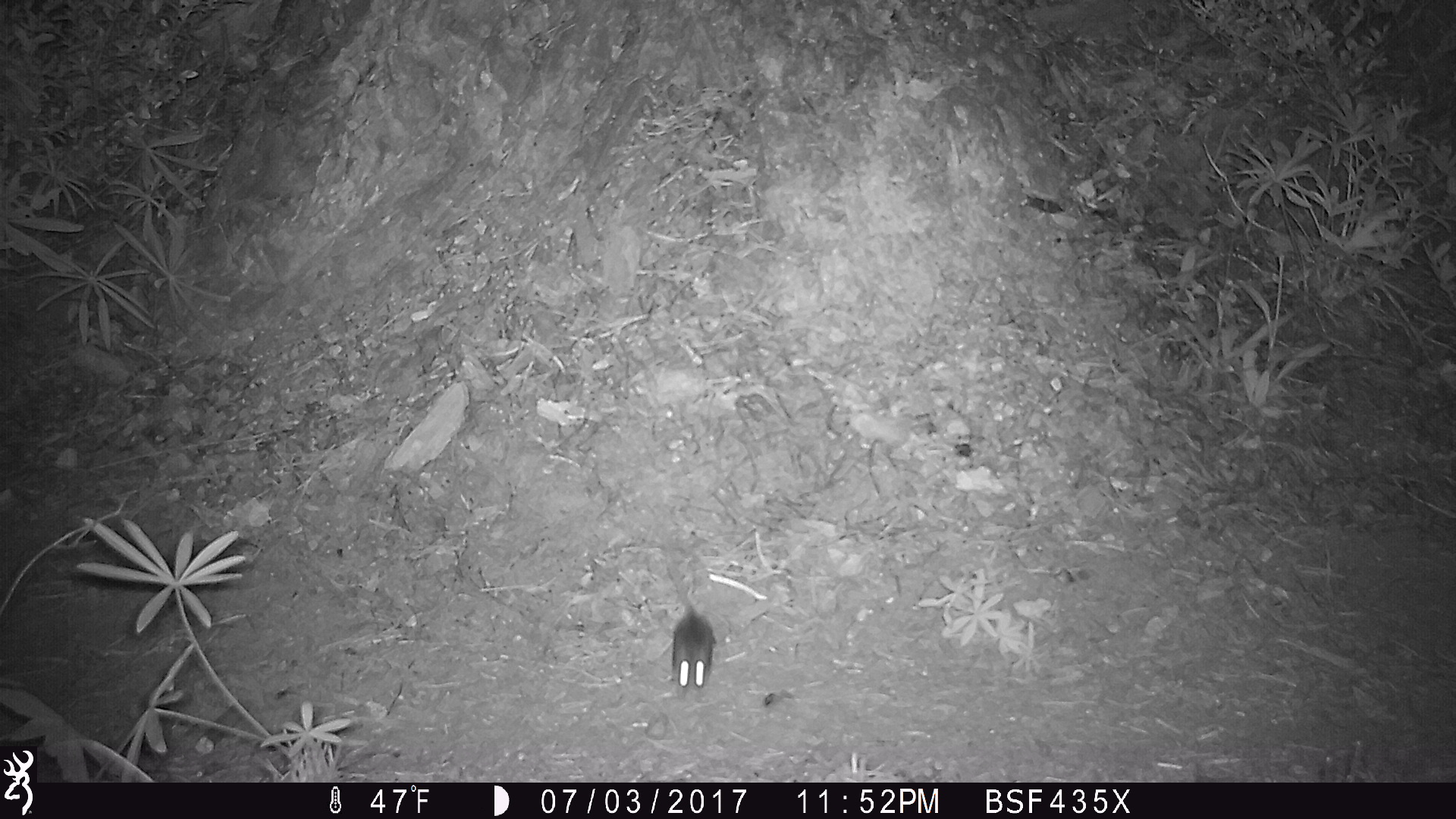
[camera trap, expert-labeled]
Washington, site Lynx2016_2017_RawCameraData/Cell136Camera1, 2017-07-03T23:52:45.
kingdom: Animalia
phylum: Chordata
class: Mammalia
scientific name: Mammalia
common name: small mammal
Small mammal (Mammalia). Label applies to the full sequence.